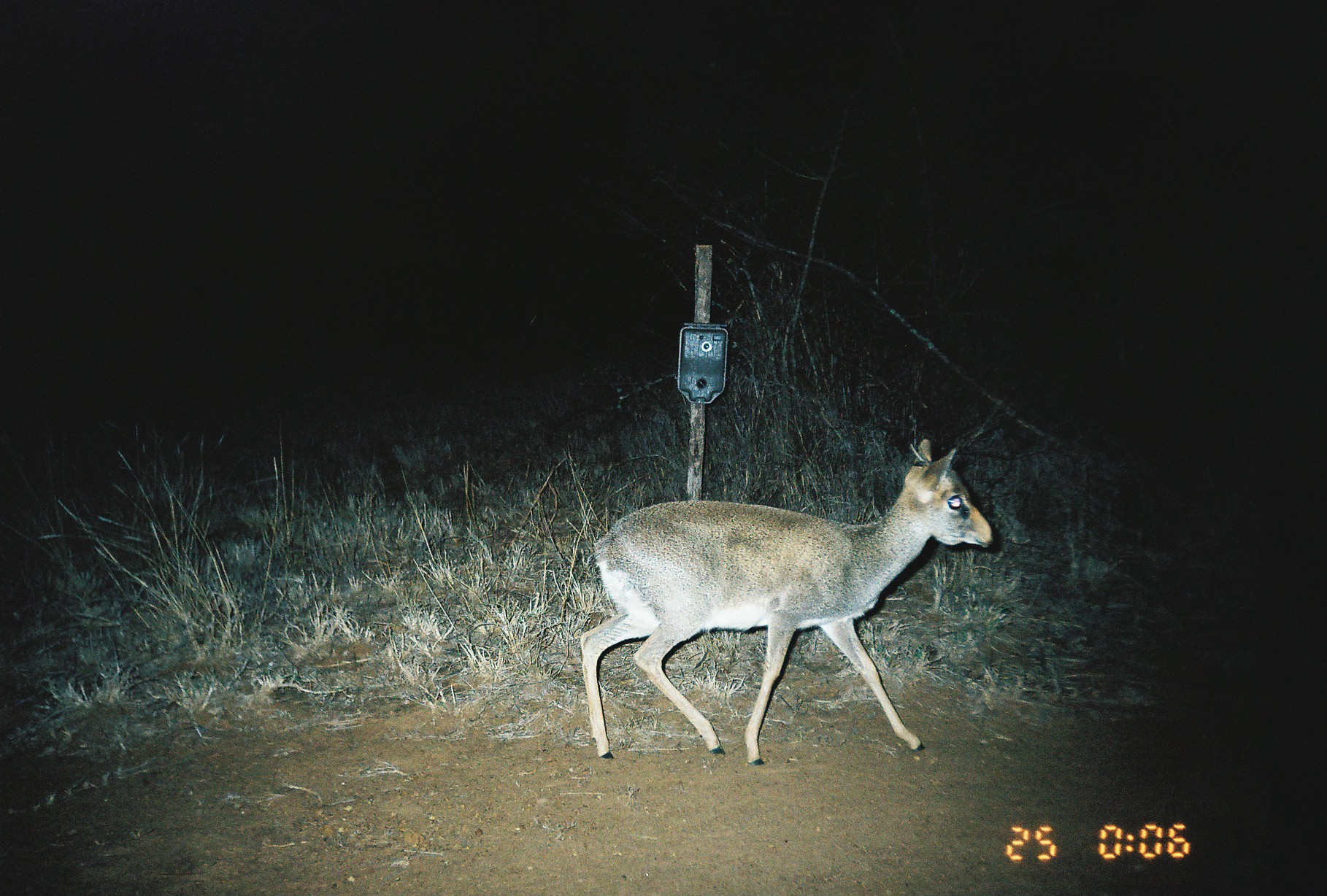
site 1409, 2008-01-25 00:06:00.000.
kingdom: Animalia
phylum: Chordata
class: Mammalia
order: Artiodactyla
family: Bovidae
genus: Madoqua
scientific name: Madoqua guentheri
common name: günther's dik-dik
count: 1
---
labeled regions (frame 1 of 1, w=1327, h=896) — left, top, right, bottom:
madoqua guentheri: 578, 438, 993, 764